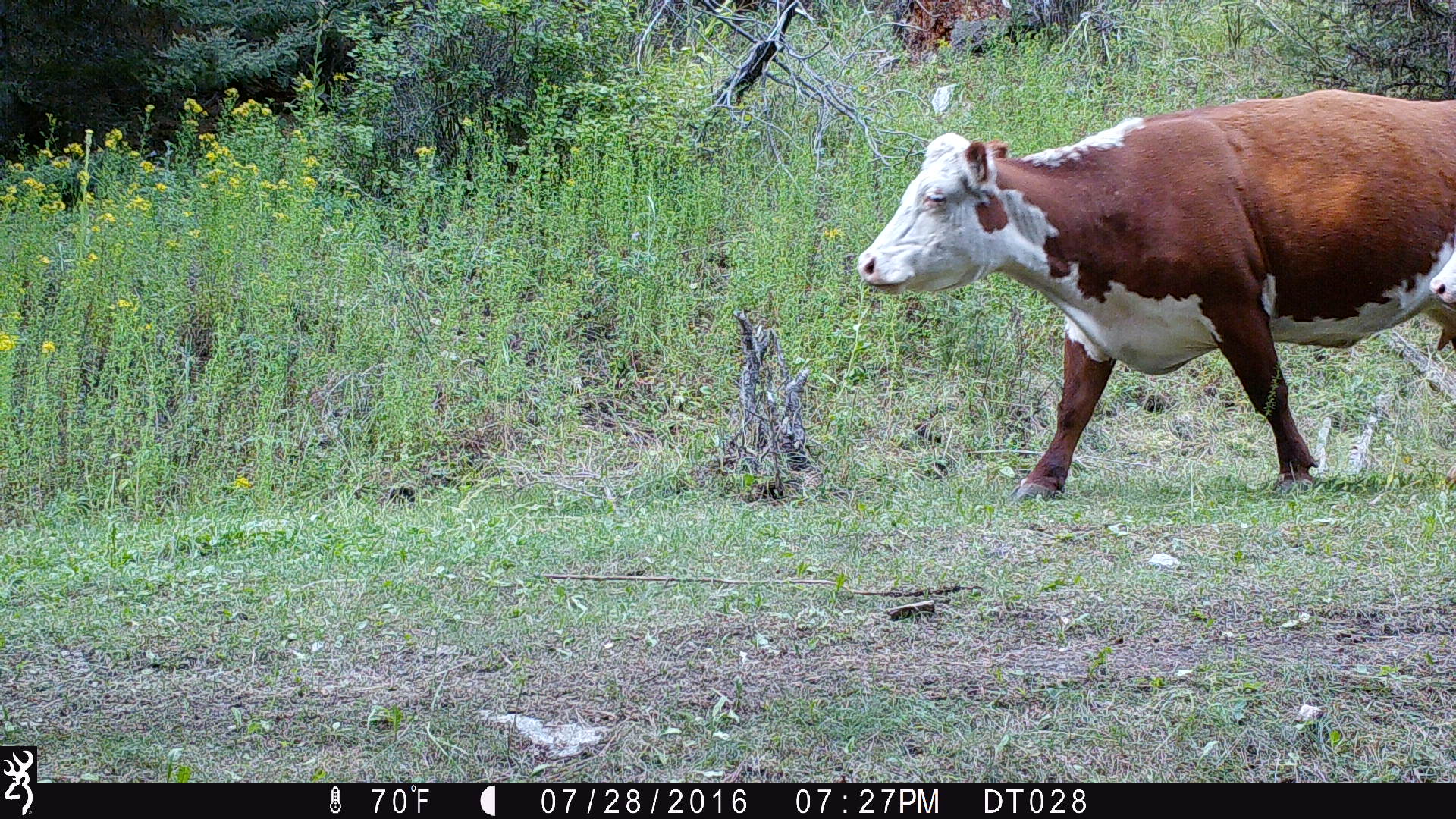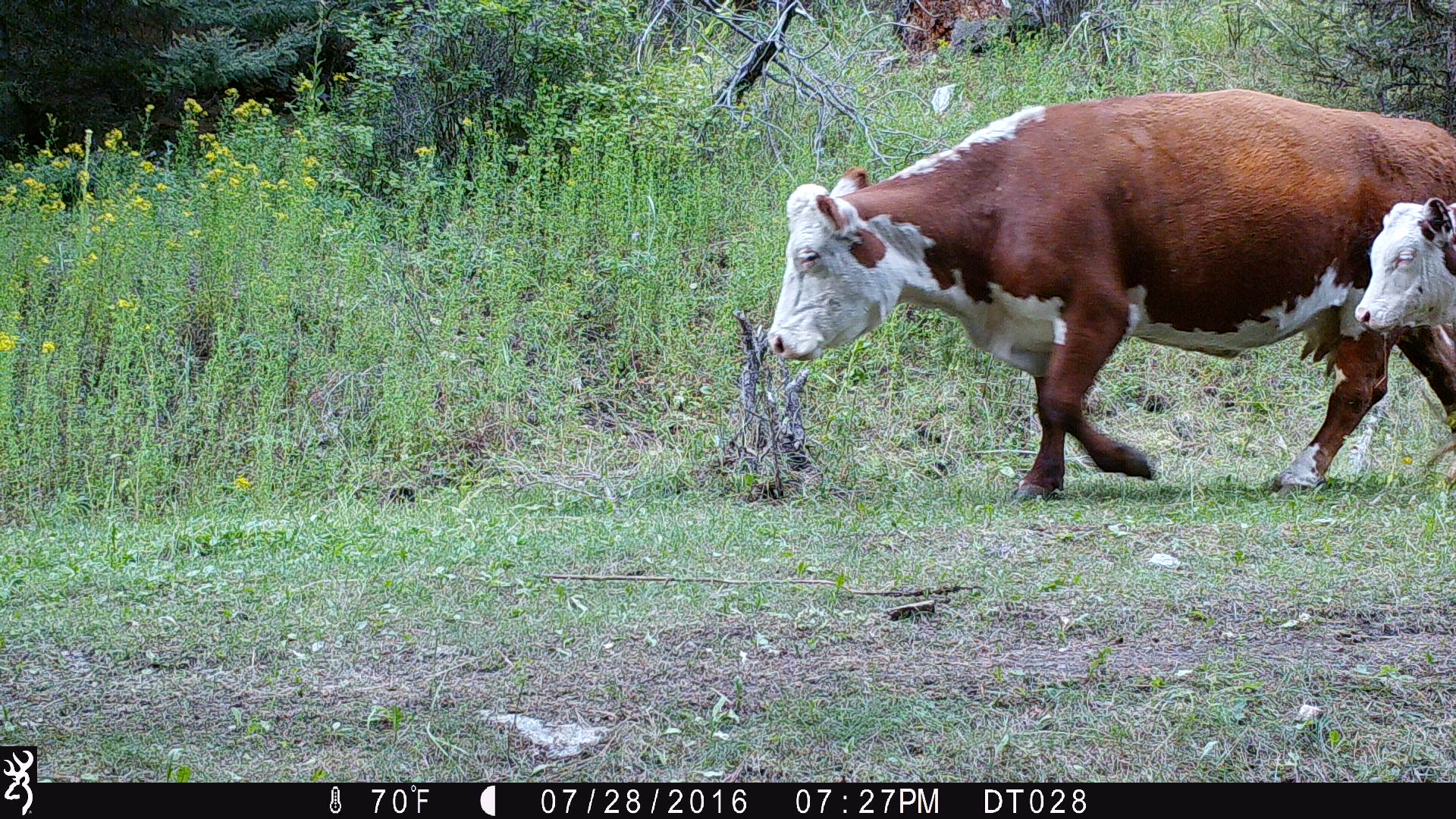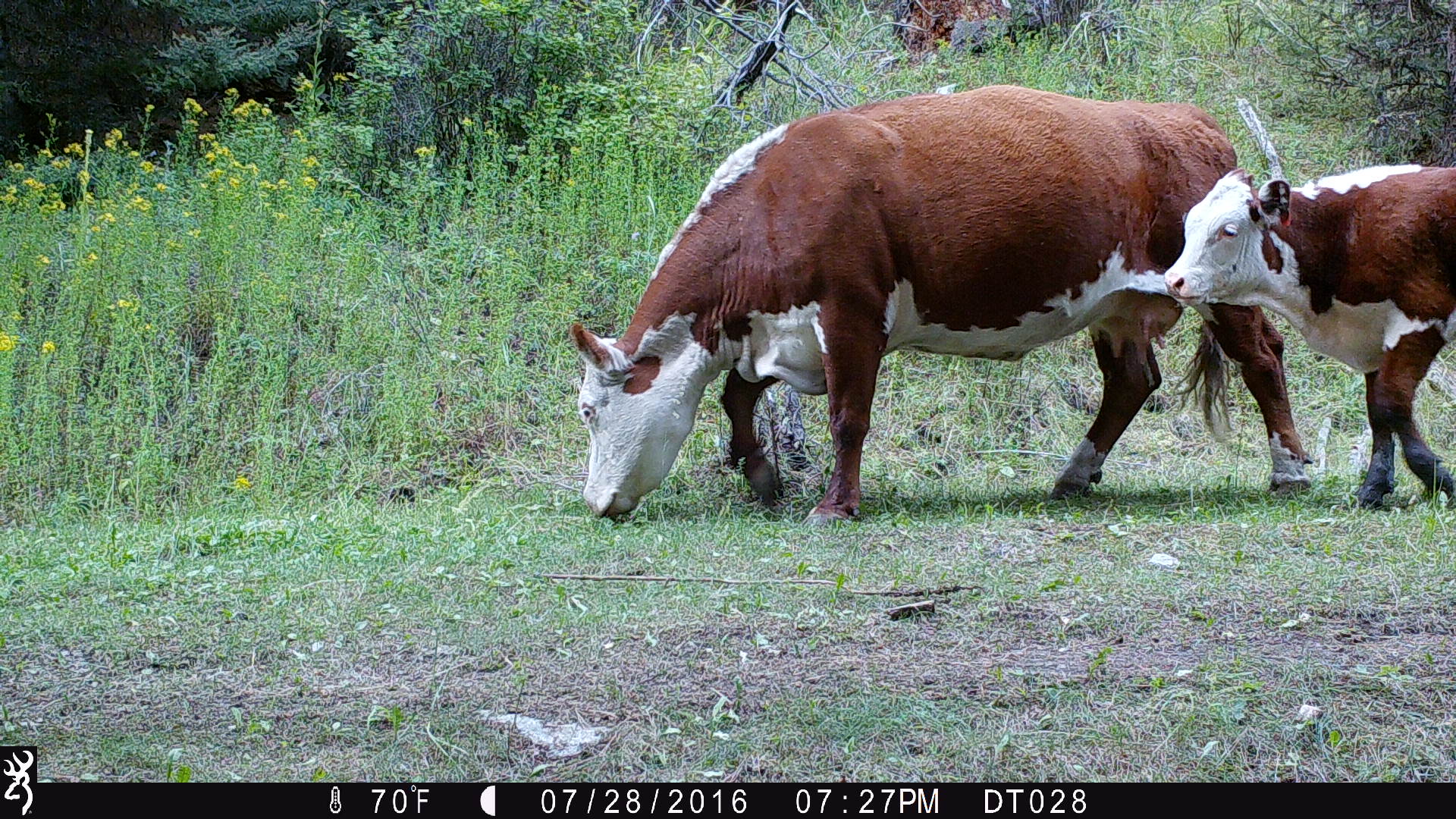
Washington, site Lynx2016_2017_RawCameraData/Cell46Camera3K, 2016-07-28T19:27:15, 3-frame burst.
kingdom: Animalia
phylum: Chordata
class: Mammalia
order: Artiodactyla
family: Bovidae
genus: Bos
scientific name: Bos taurus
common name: domestic cattle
Domestic cattle (Bos taurus). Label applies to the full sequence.